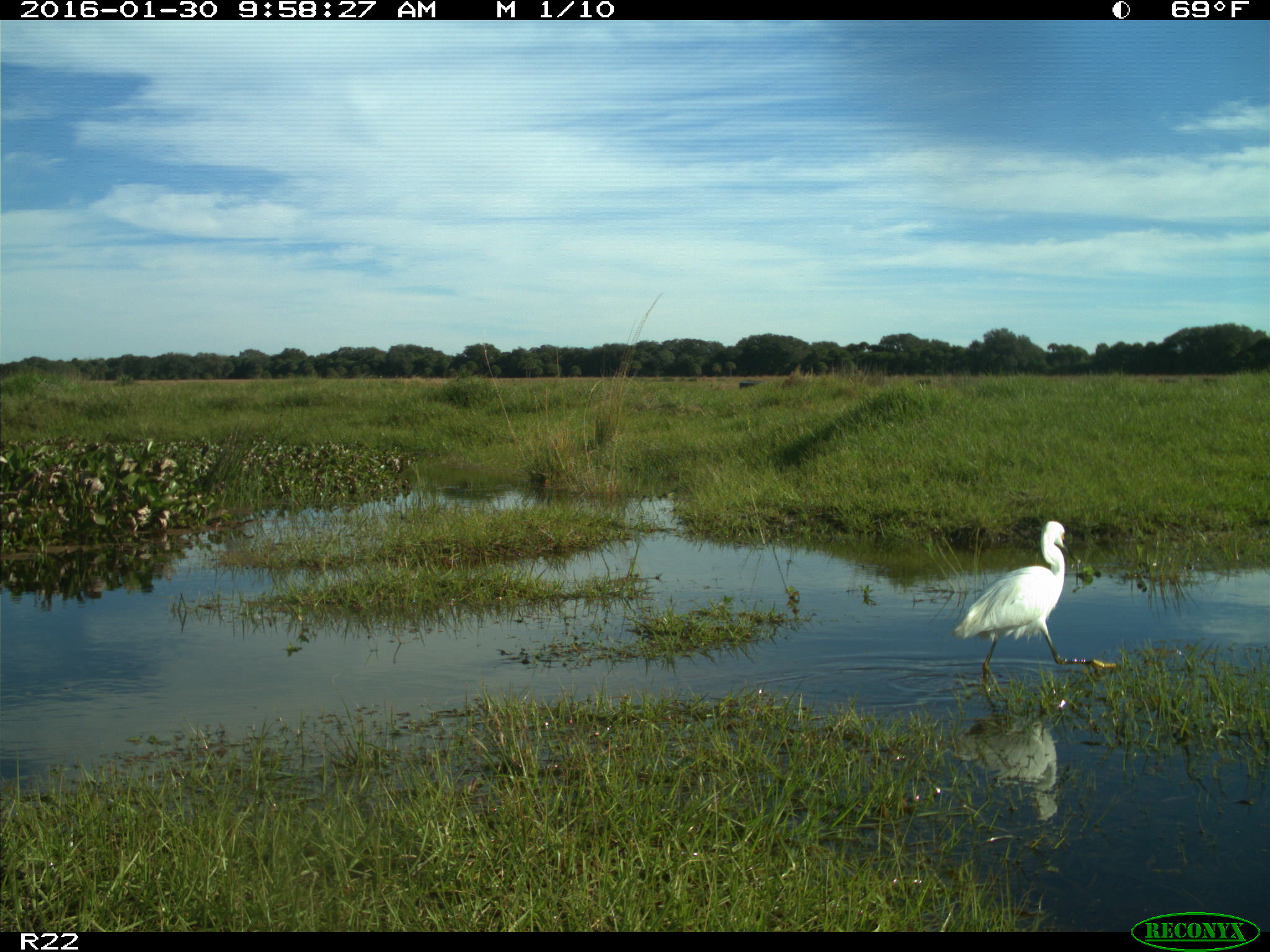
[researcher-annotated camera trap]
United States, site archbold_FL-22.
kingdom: Animalia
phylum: Chordata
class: Aves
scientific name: Aves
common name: birds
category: unidentified bird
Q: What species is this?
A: Unidentified bird (birds) (Aves).